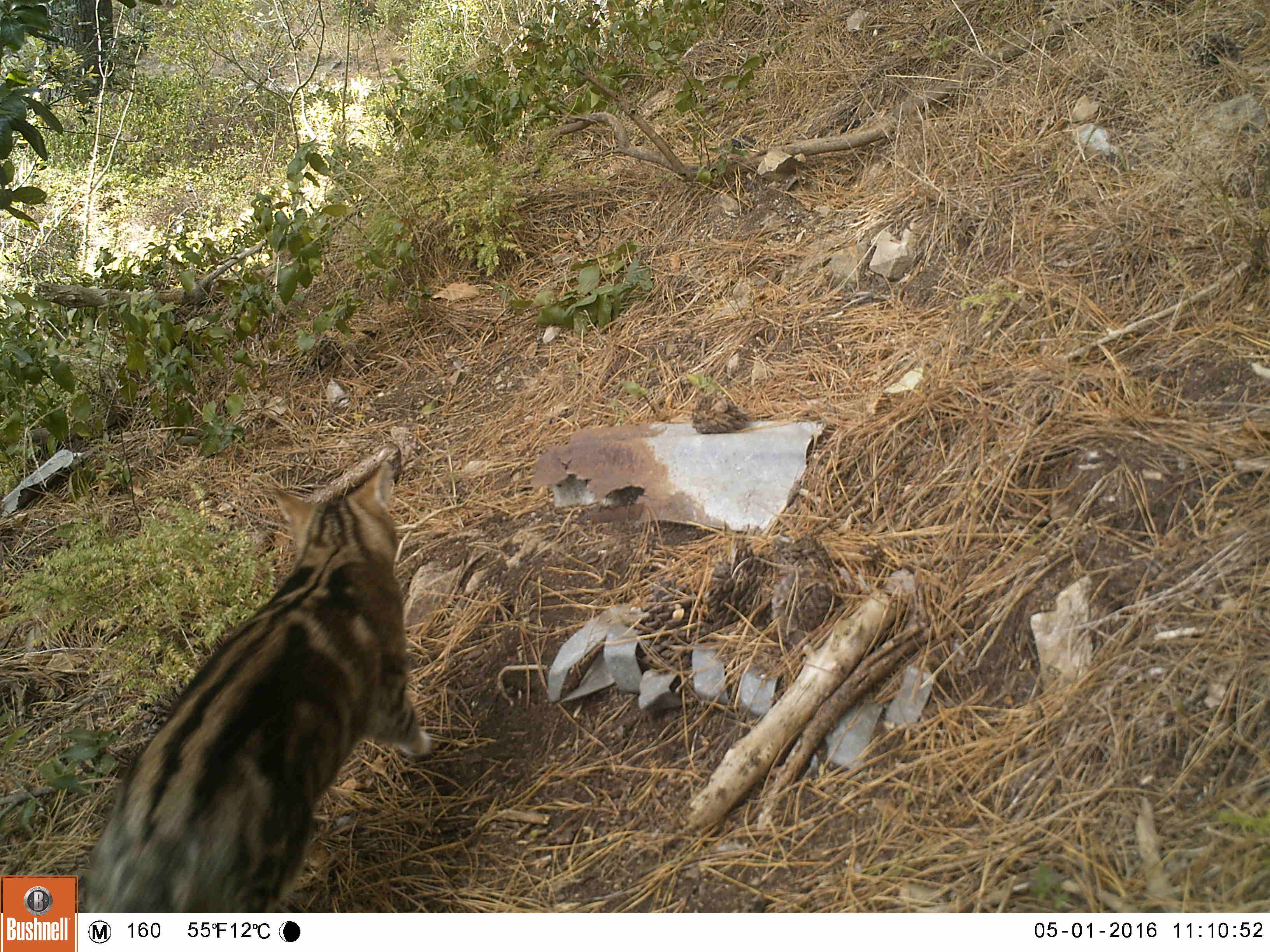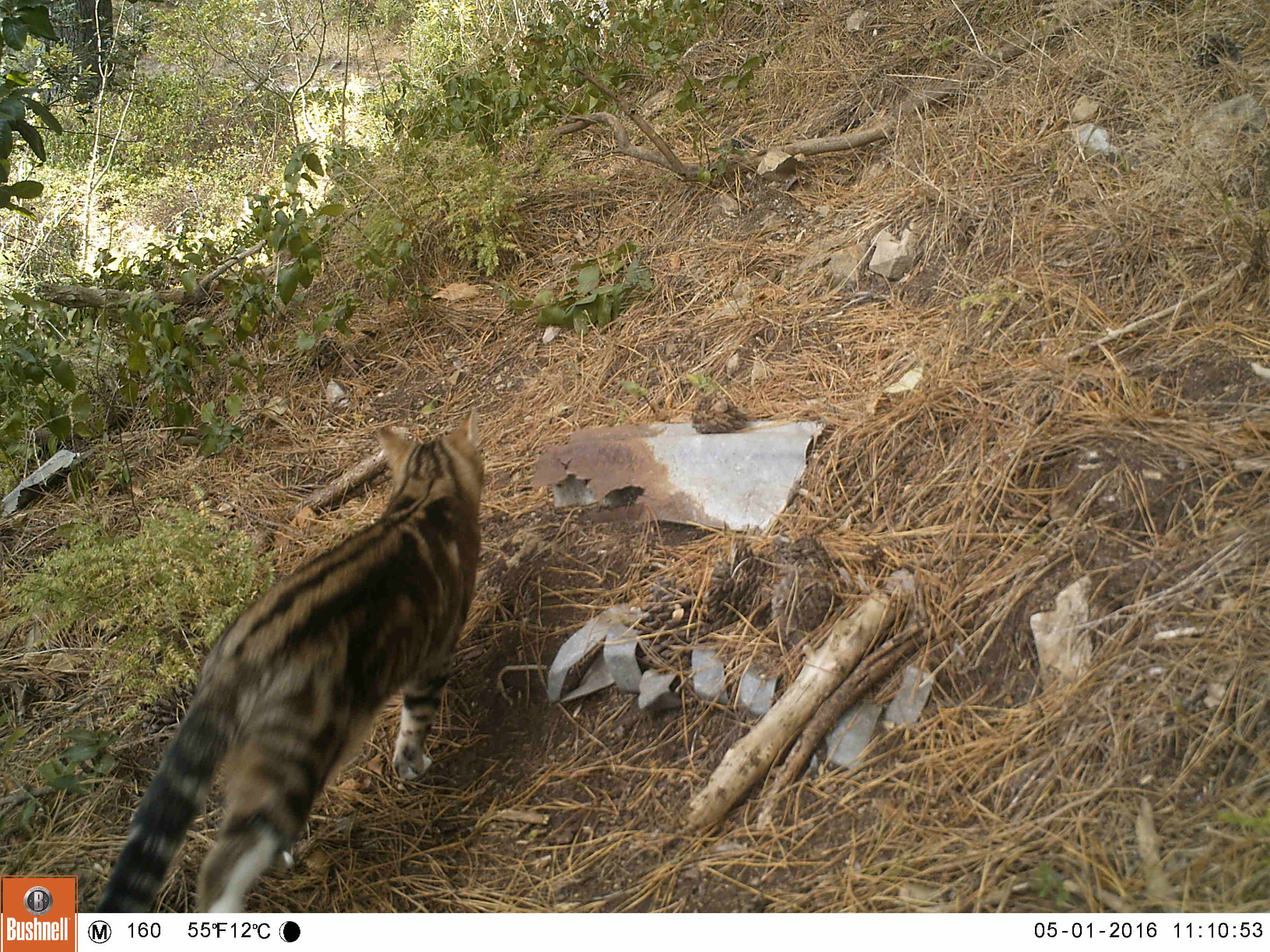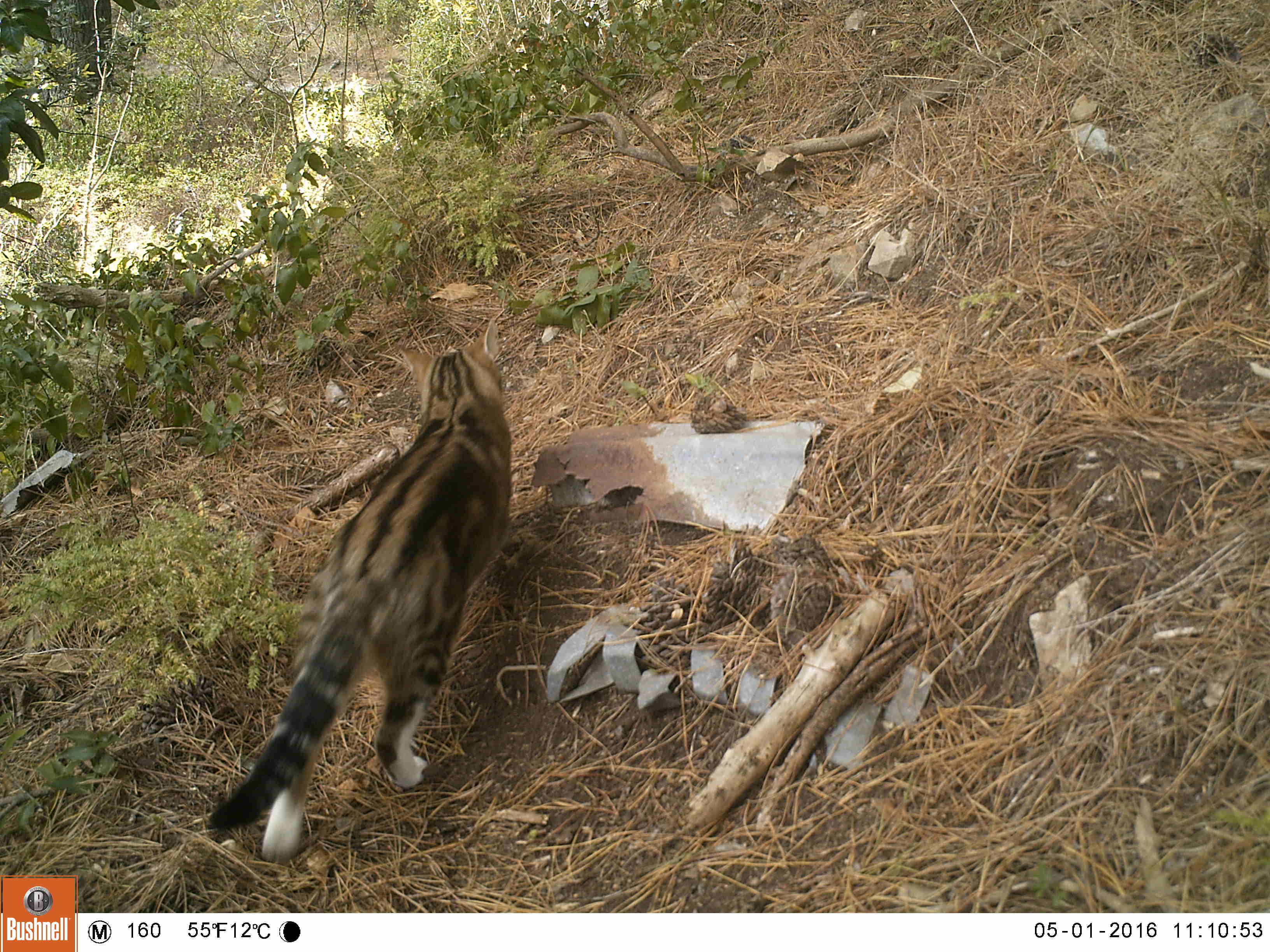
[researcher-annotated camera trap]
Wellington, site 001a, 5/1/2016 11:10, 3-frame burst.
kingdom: Animalia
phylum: Chordata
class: Mammalia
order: Carnivora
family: Felidae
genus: Felis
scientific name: Felis catus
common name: cat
Cat (Felis catus).